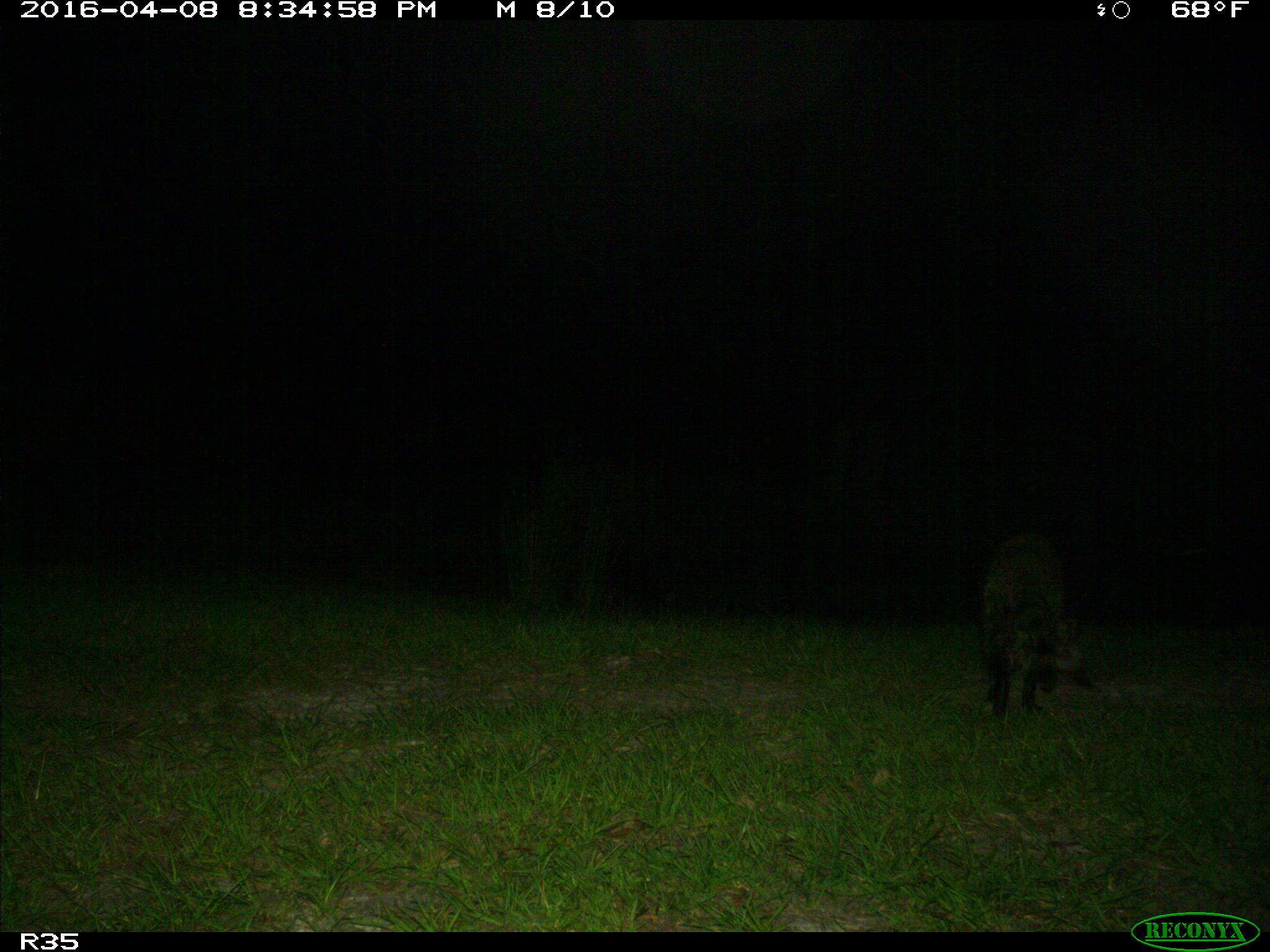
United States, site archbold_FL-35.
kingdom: Animalia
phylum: Chordata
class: Mammalia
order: Carnivora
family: Procyonidae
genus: Procyon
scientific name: Procyon lotor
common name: common raccoon